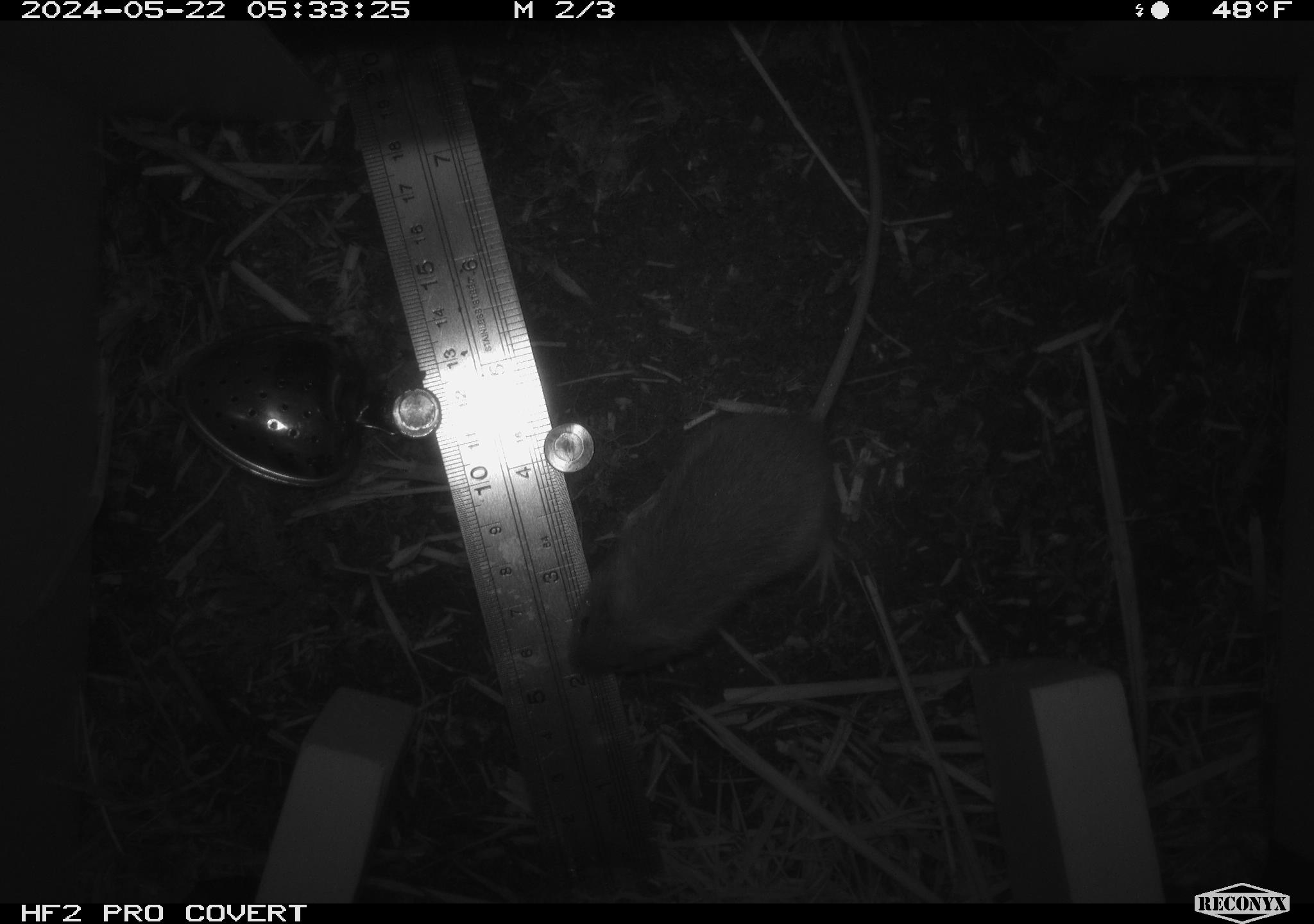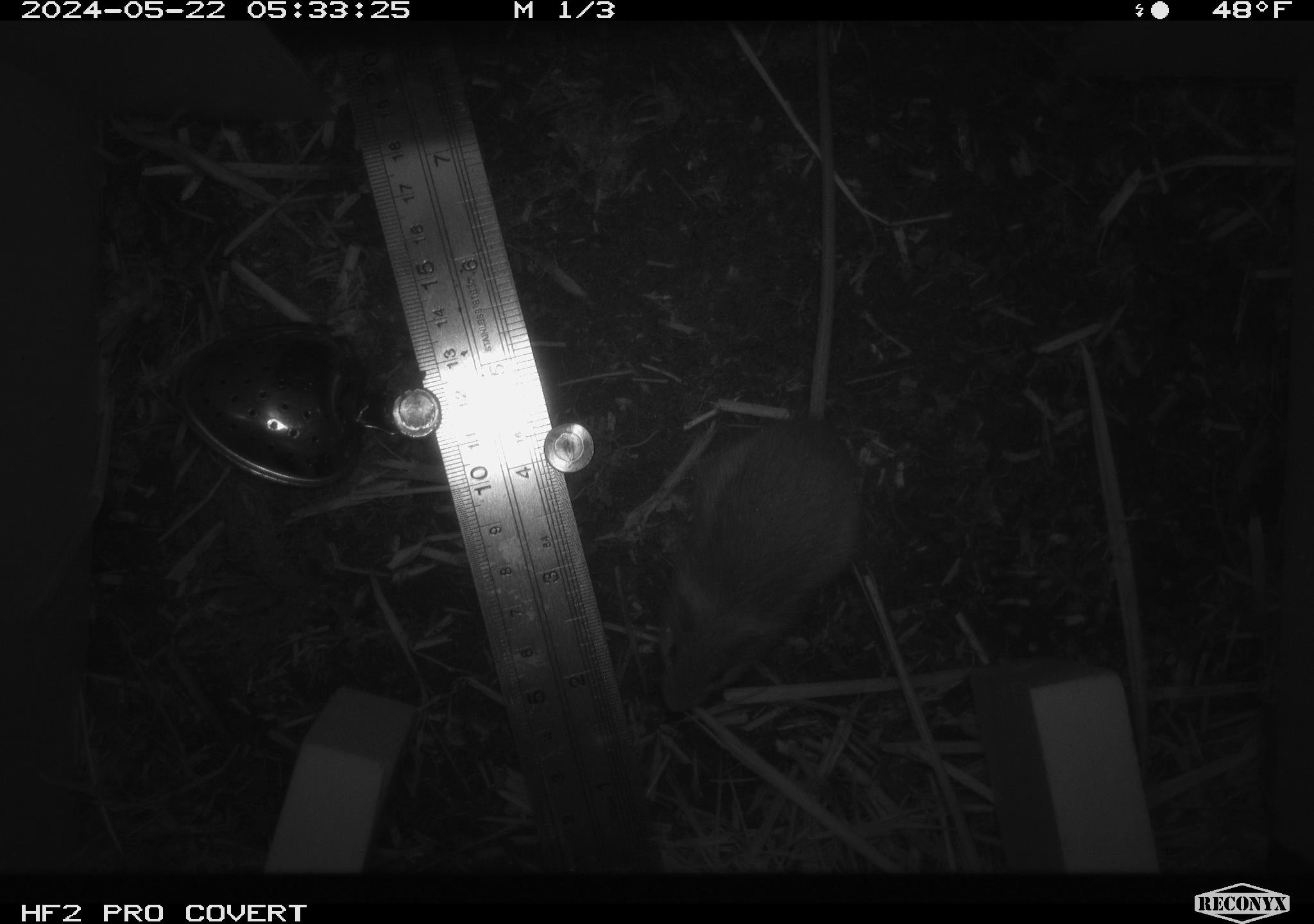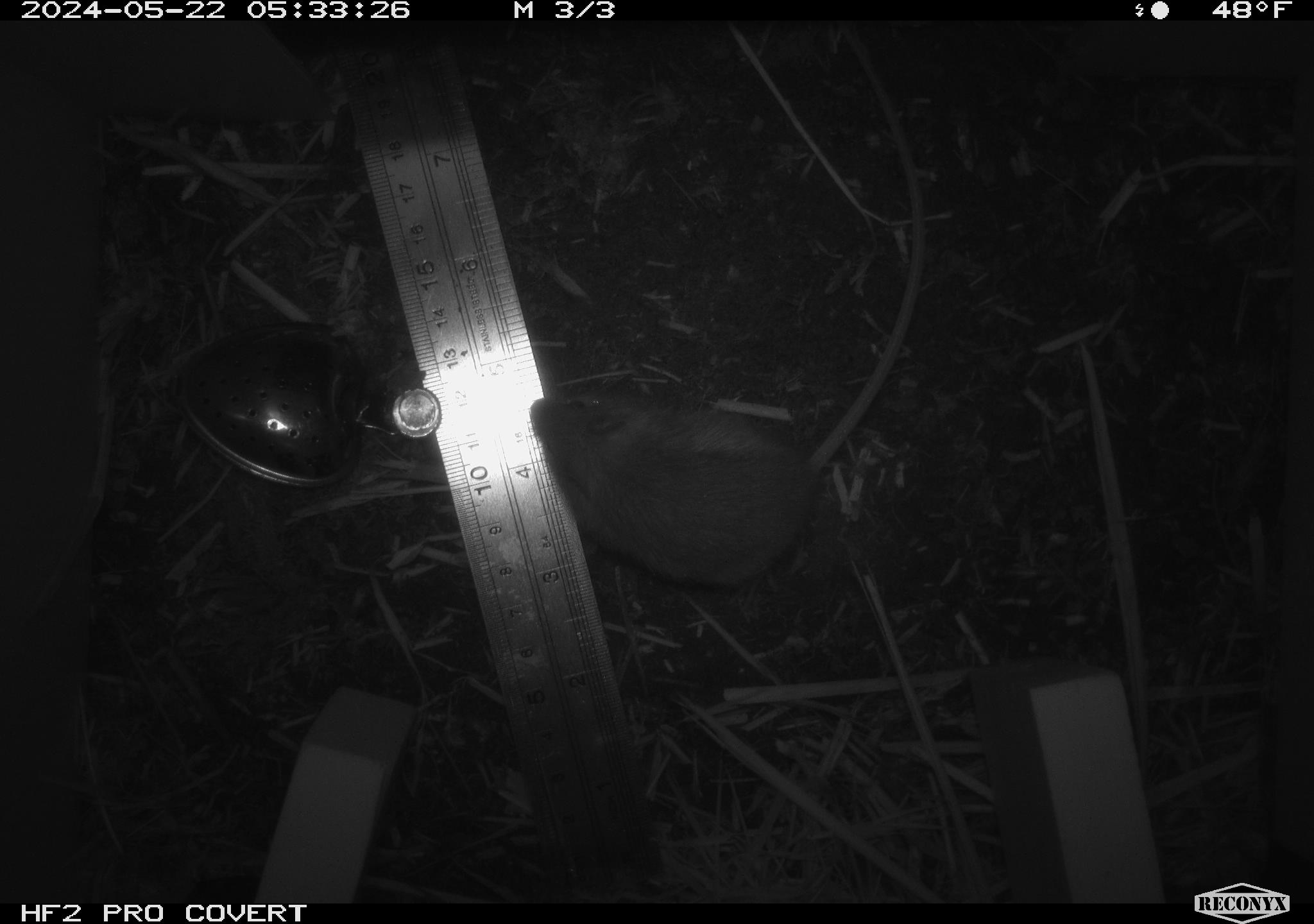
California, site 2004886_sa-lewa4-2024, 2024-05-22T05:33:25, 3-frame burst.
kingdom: Animalia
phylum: Chordata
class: Mammalia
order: Rodentia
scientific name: Rodentia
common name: rodent